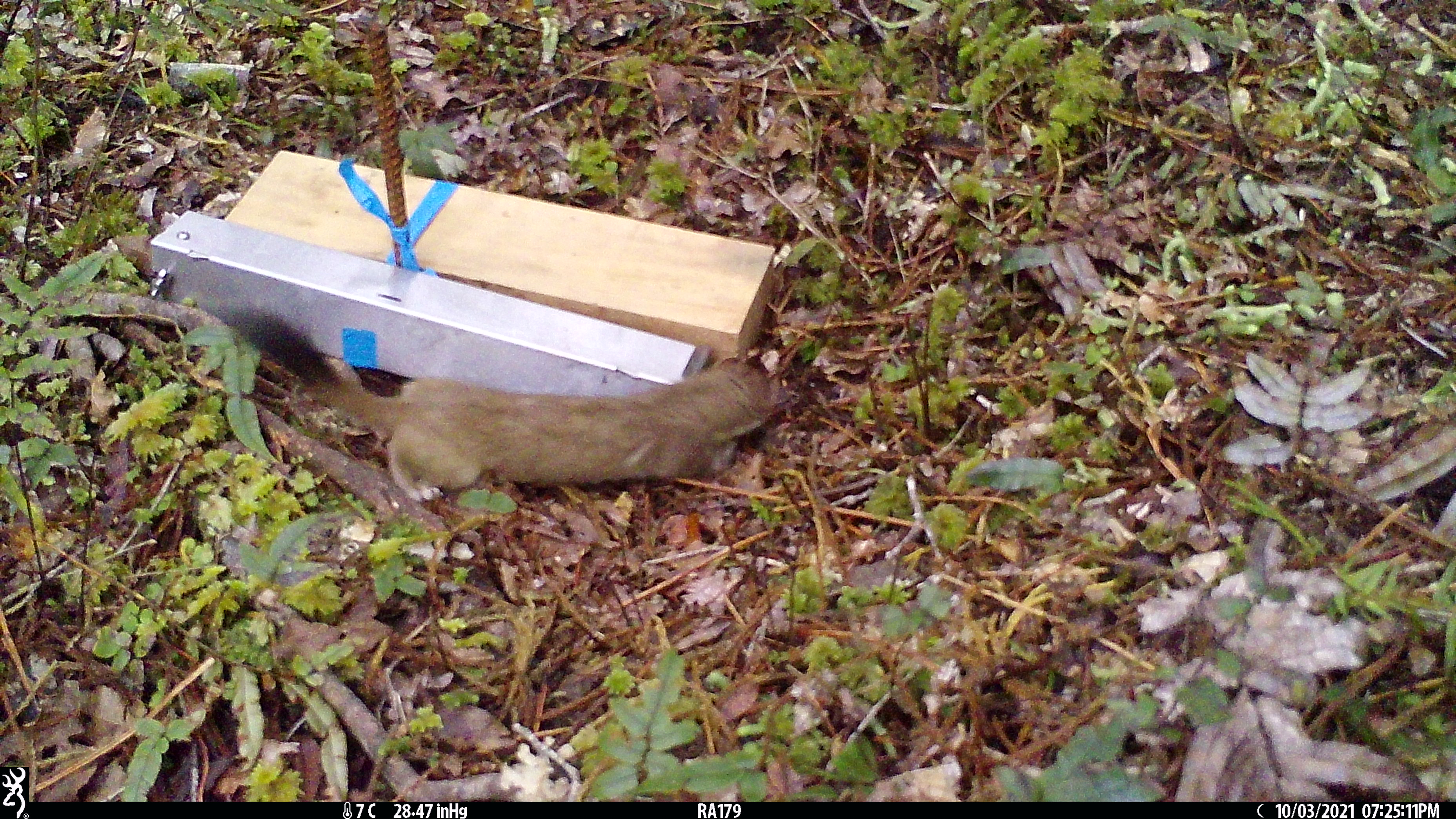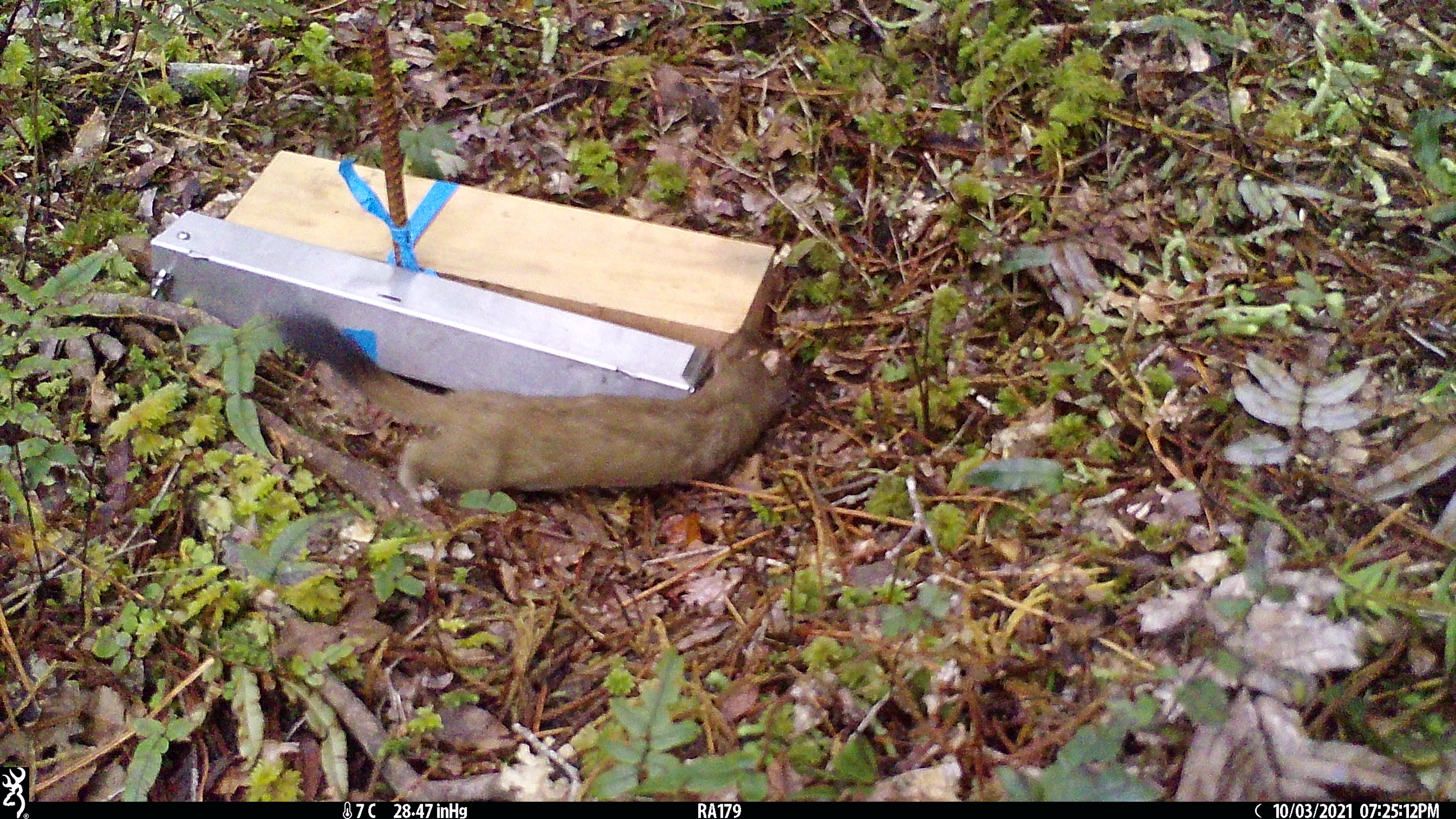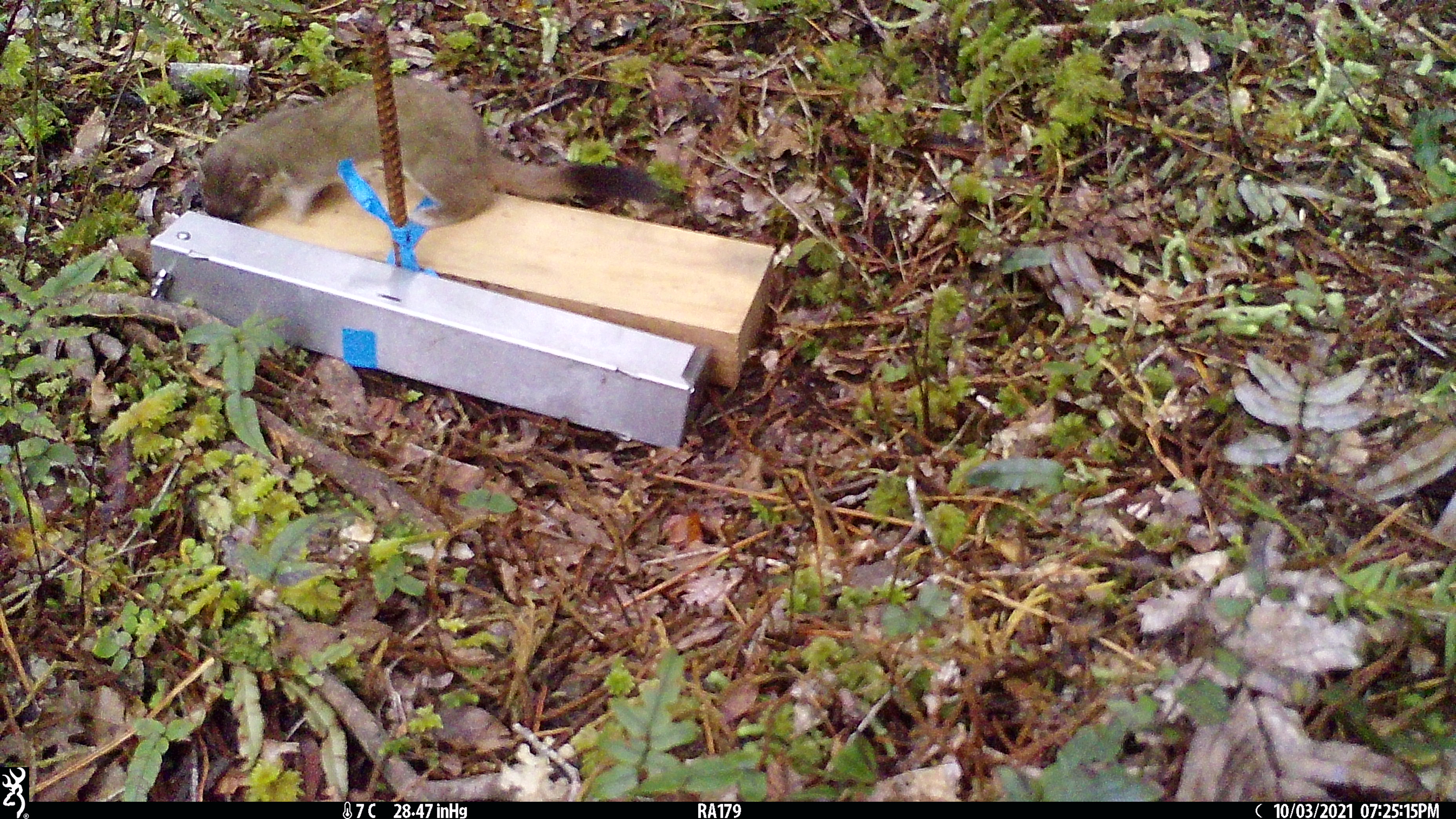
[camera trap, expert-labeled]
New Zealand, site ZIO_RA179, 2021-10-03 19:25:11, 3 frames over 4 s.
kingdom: Animalia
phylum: Chordata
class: Mammalia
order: Carnivora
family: Mustelidae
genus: Mustela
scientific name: Mustela erminea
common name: stoat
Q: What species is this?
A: Stoat (Mustela erminea).